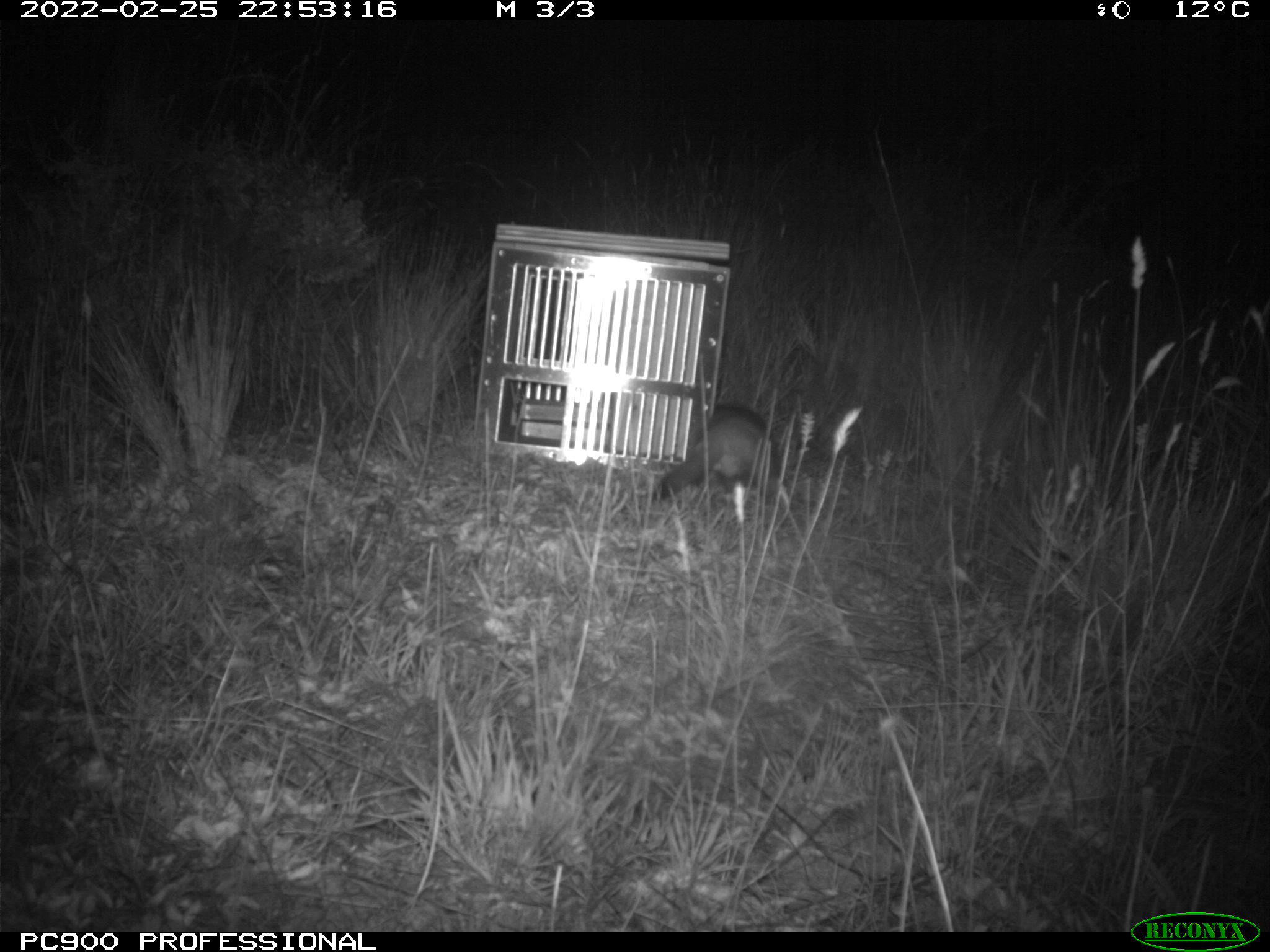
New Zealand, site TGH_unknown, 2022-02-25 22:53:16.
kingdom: Animalia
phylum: Chordata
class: Mammalia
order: Carnivora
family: Mustelidae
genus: Mustela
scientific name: Mustela furo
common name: ferret